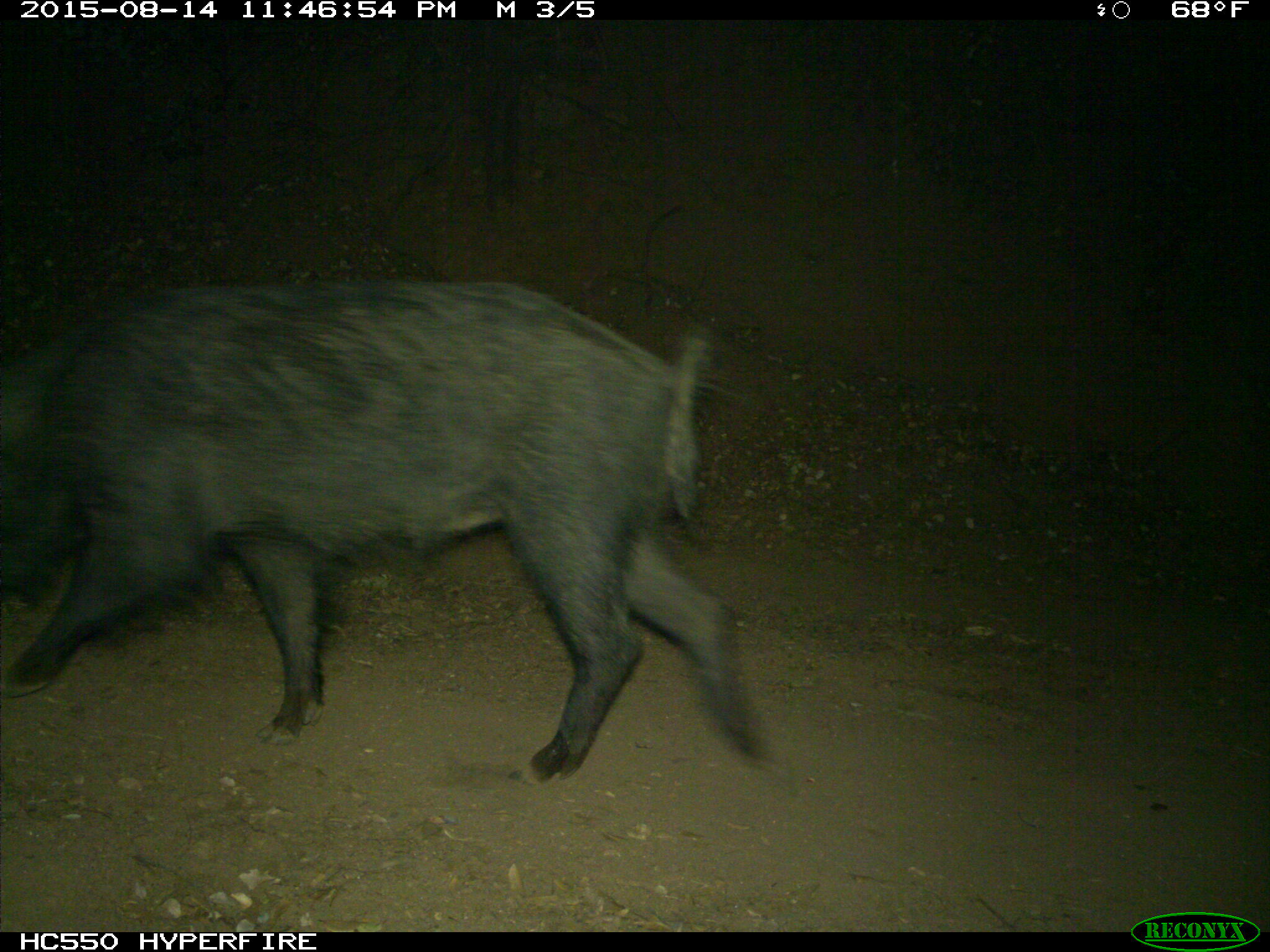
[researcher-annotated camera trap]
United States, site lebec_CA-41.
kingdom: Animalia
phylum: Chordata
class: Mammalia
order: Artiodactyla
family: Suidae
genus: Sus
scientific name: Sus scrofa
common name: wild boar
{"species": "Sus scrofa (wild boar)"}